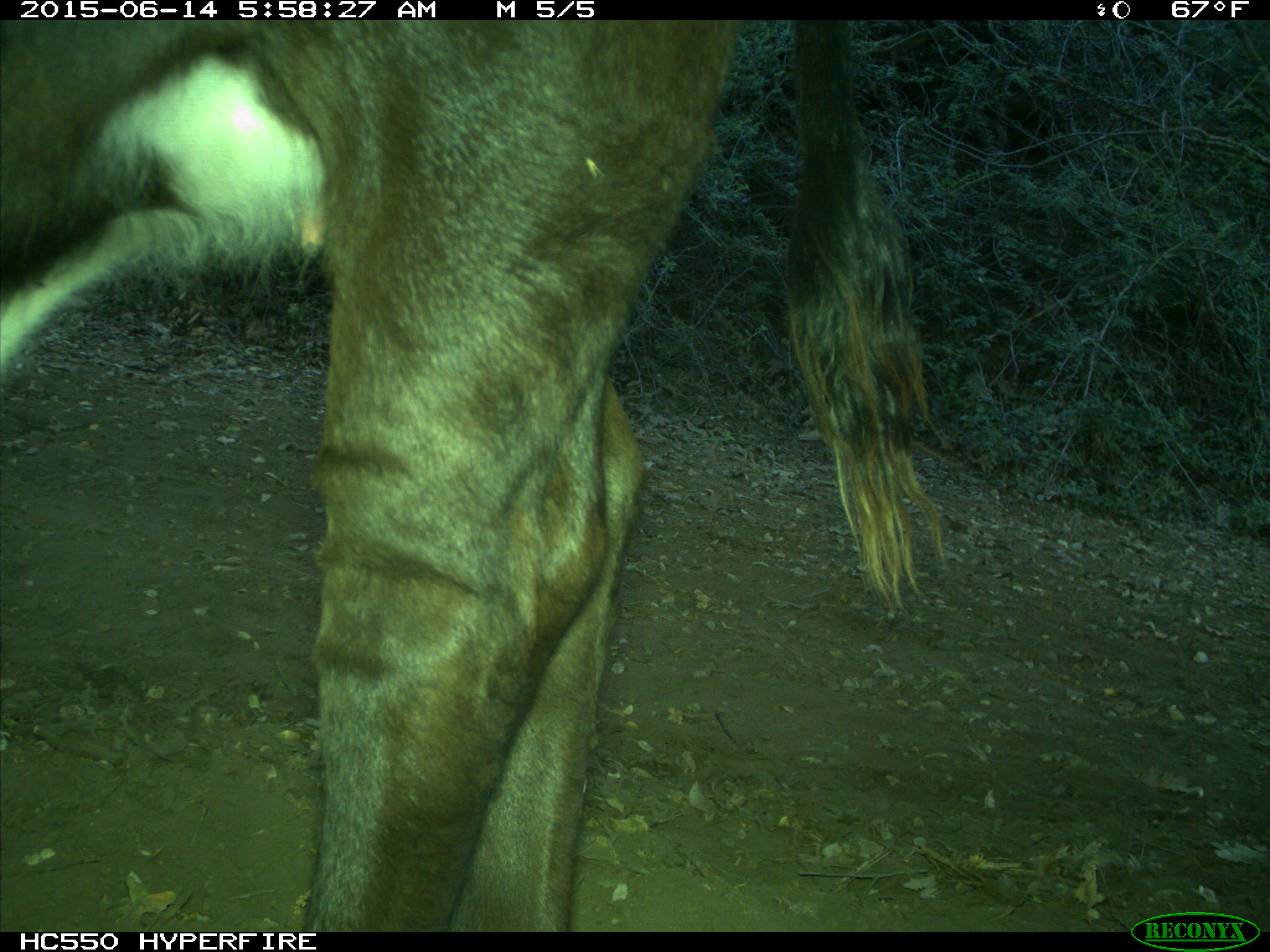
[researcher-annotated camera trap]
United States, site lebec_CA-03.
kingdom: Animalia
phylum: Chordata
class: Mammalia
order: Artiodactyla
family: Bovidae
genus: Bos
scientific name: Bos taurus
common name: domestic cow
Bos taurus (domestic cow).